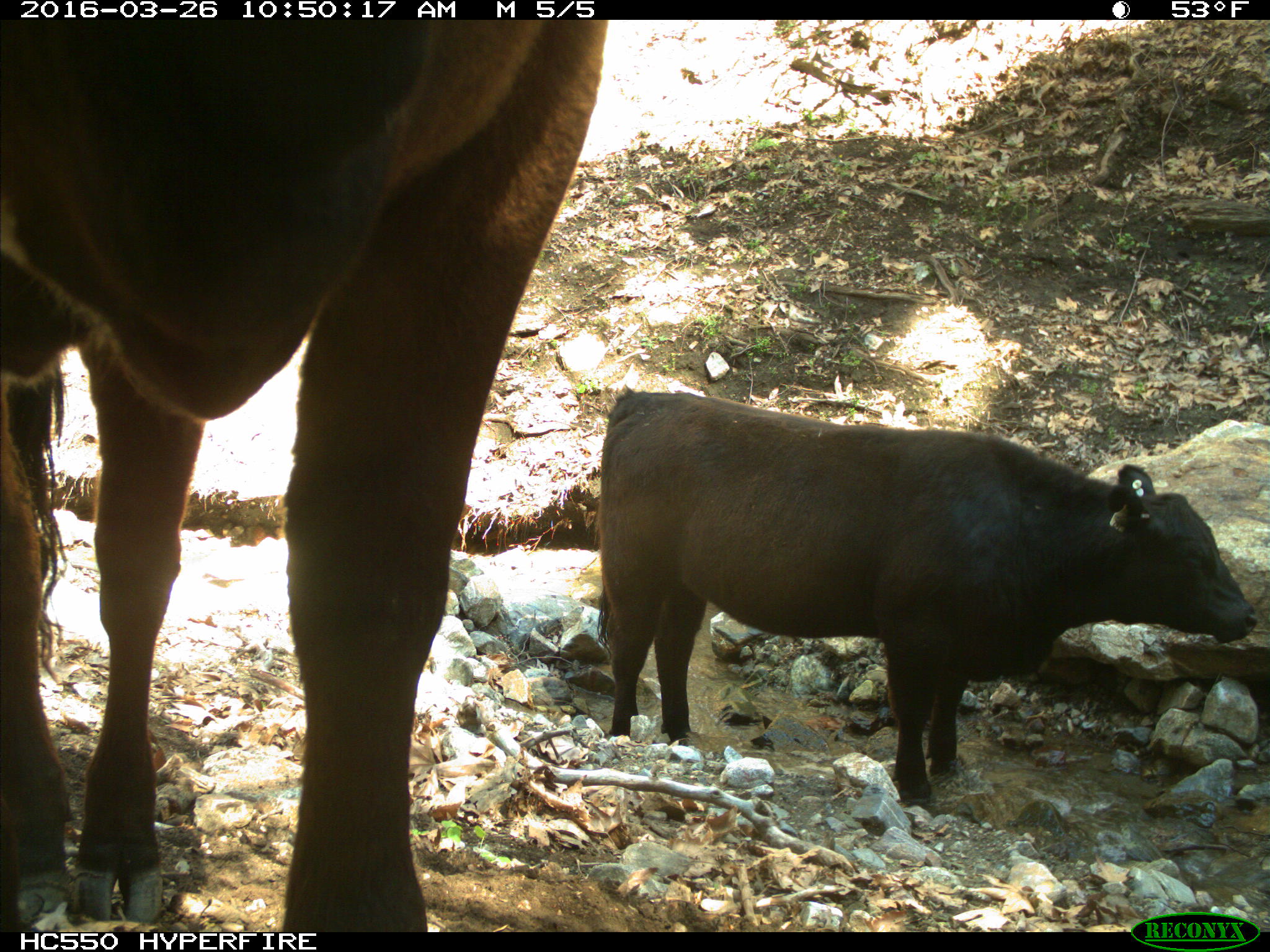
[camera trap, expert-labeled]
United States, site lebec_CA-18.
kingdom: Animalia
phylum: Chordata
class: Mammalia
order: Artiodactyla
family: Bovidae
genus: Bos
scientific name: Bos taurus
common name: domestic cow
Bos taurus (domestic cow).